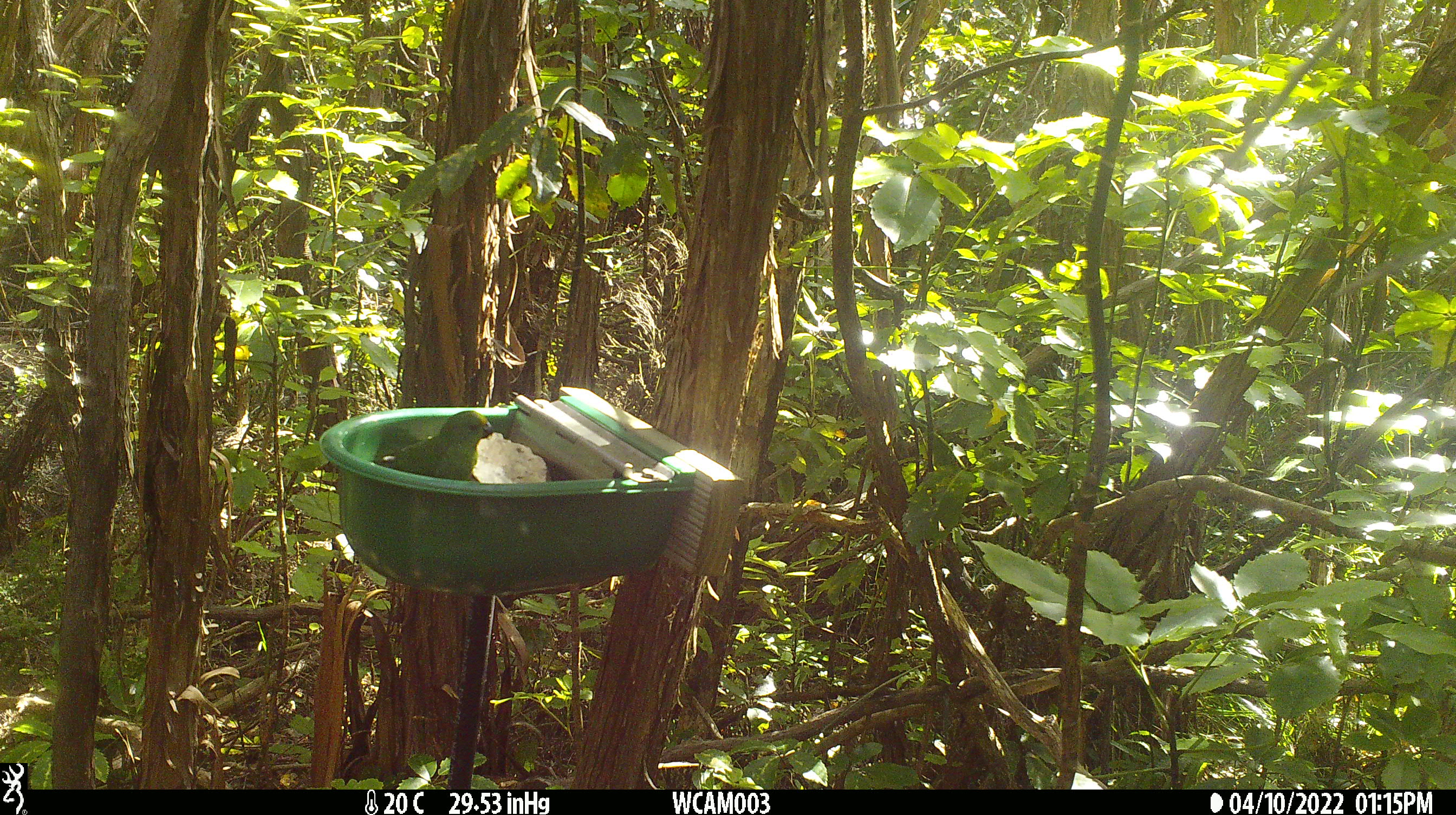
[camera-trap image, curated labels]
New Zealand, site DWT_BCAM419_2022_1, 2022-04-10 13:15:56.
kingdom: Animalia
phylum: Chordata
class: Aves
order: Psittaciformes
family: Psittaculidae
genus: Cyanoramphus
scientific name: Cyanoramphus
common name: parakeet